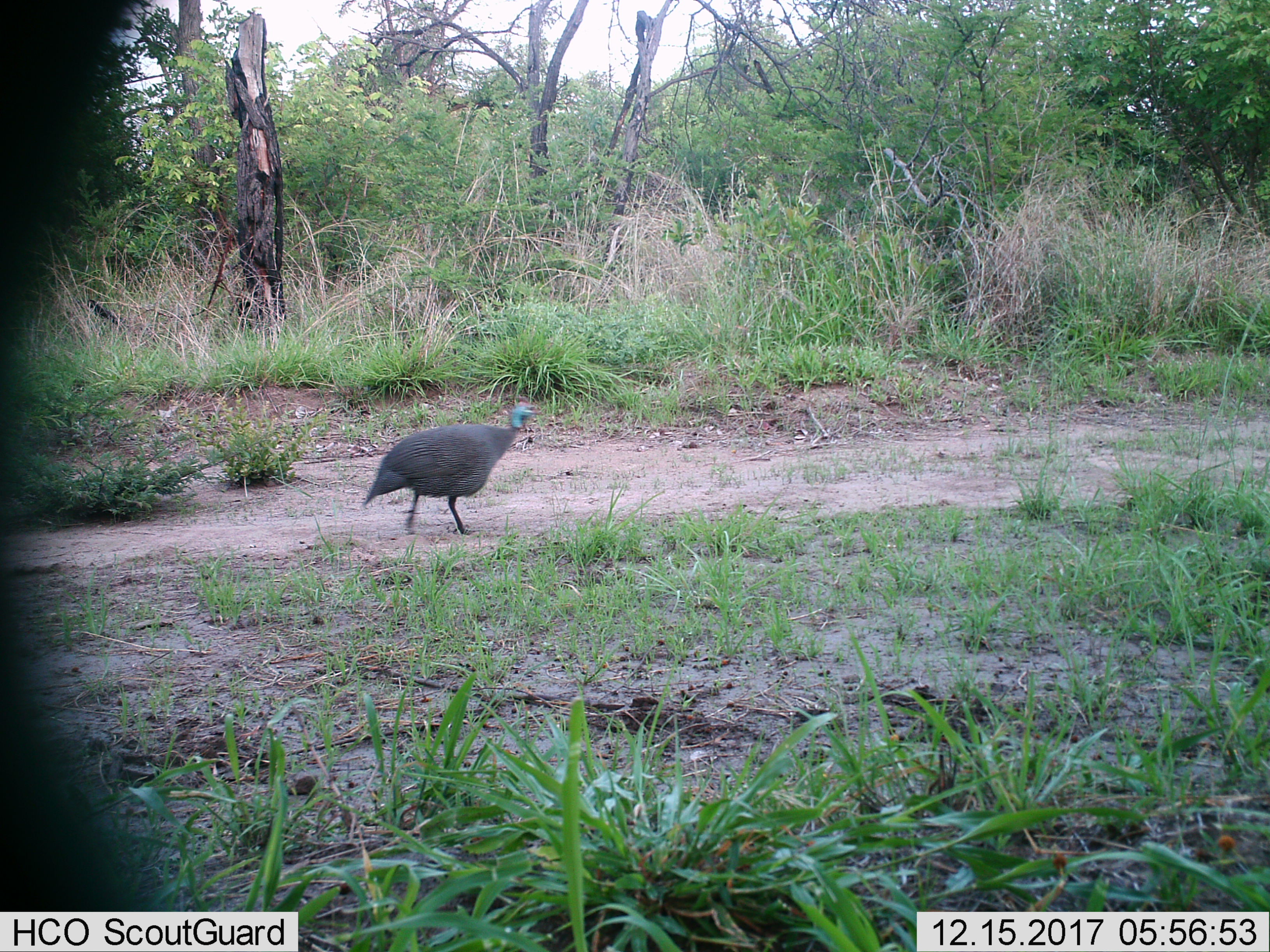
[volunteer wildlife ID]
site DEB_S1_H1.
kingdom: Animalia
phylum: Chordata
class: Aves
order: Galliformes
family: Numididae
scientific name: Numididae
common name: guineafowl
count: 1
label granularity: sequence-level